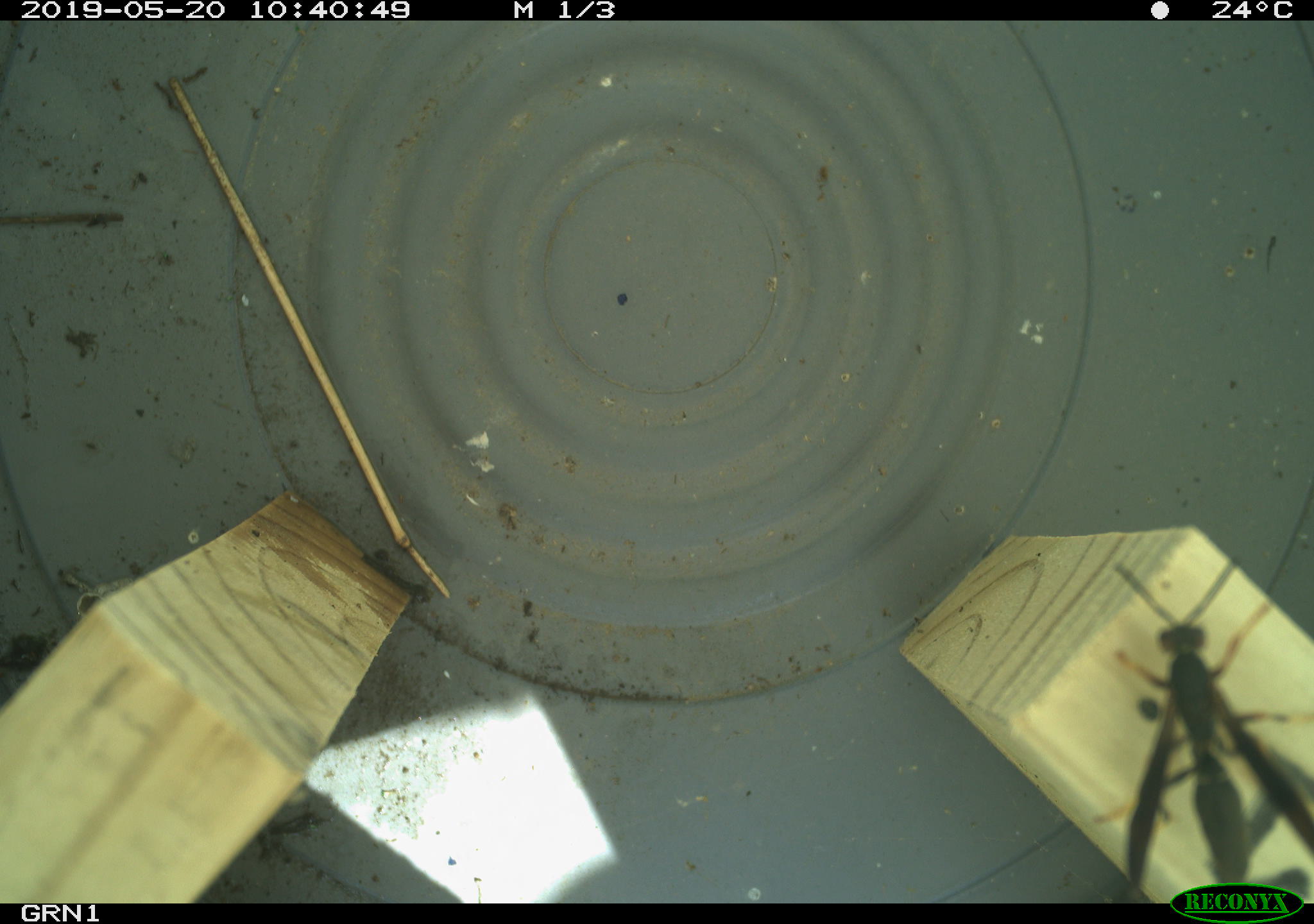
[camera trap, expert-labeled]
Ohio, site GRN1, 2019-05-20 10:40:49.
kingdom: Animalia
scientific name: Animalia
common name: animal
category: invertebrate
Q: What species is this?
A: Invertebrate (animal) (Animalia).